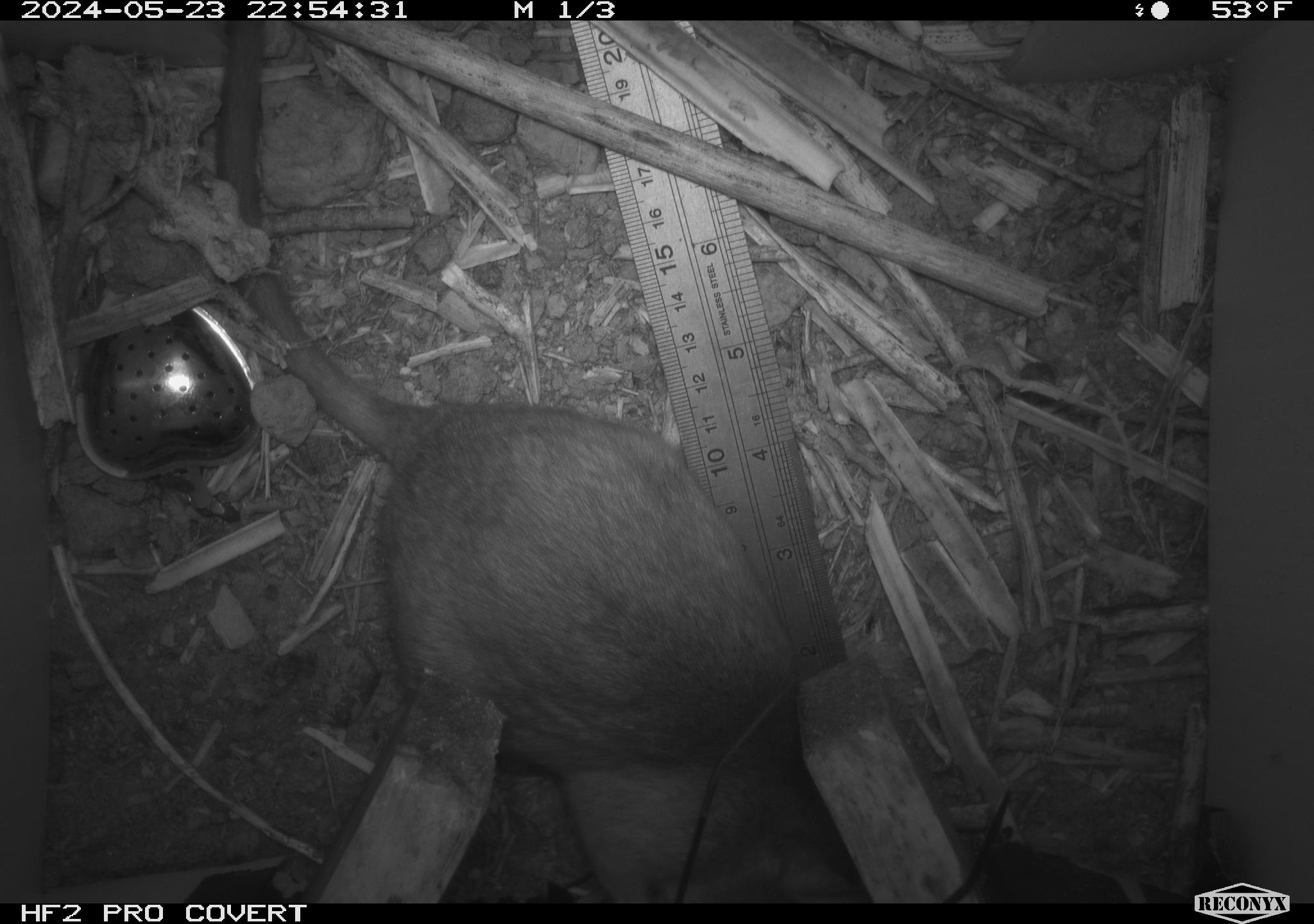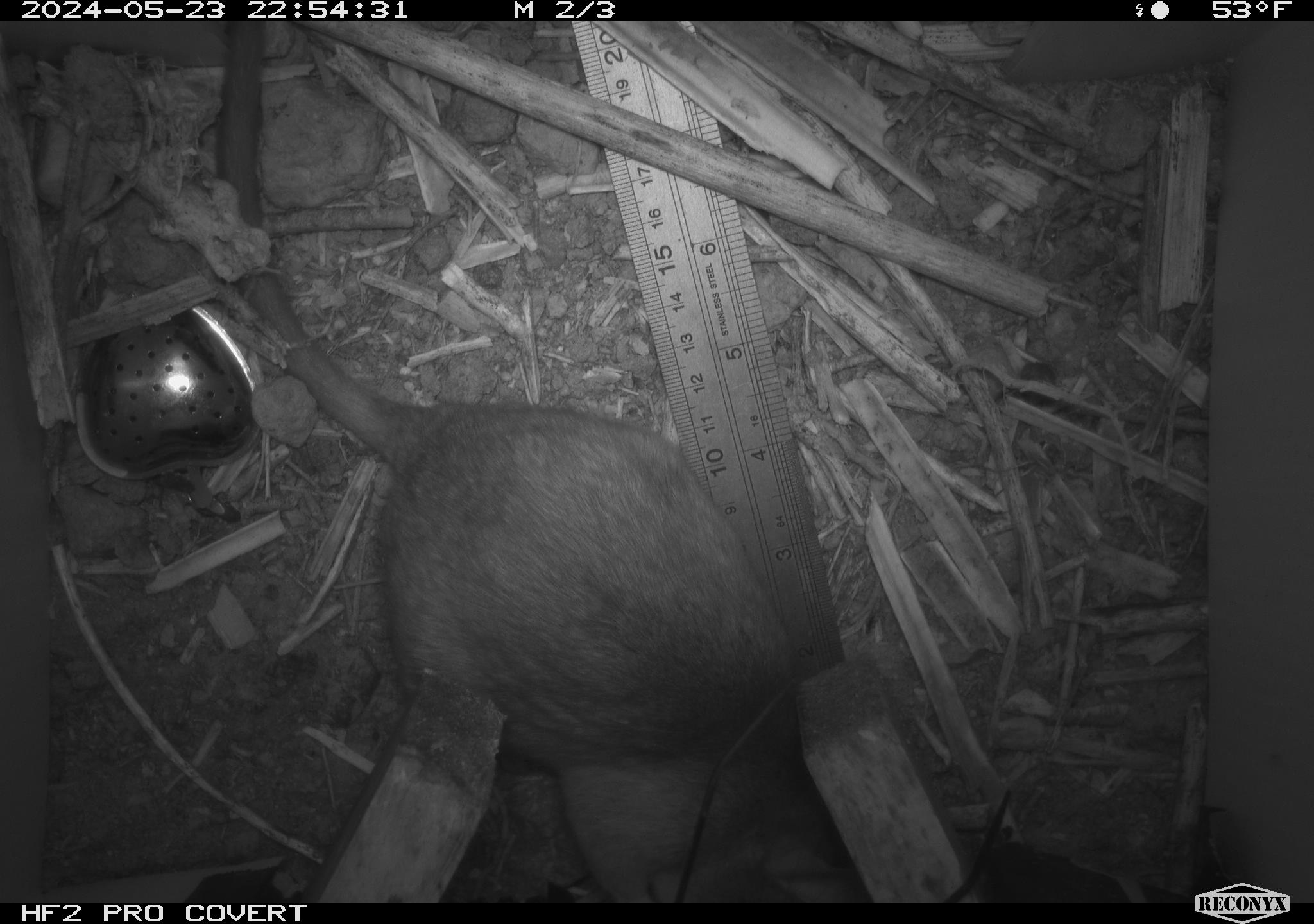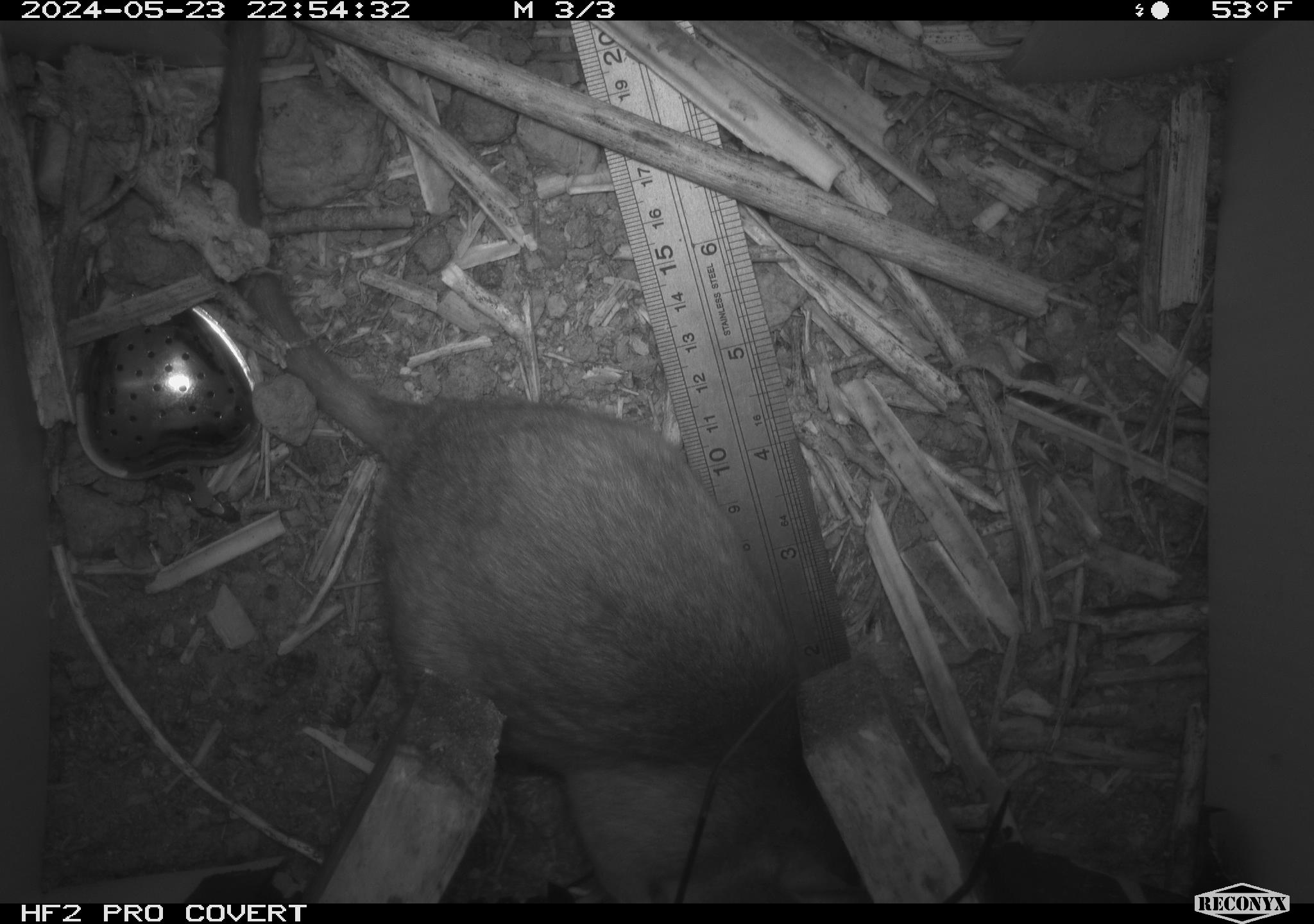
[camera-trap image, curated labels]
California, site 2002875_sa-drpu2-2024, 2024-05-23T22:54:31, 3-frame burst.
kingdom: Animalia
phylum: Chordata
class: Mammalia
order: Rodentia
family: Cricetidae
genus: Neotoma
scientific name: Neotoma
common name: pack rat or woodrat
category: neotoma species